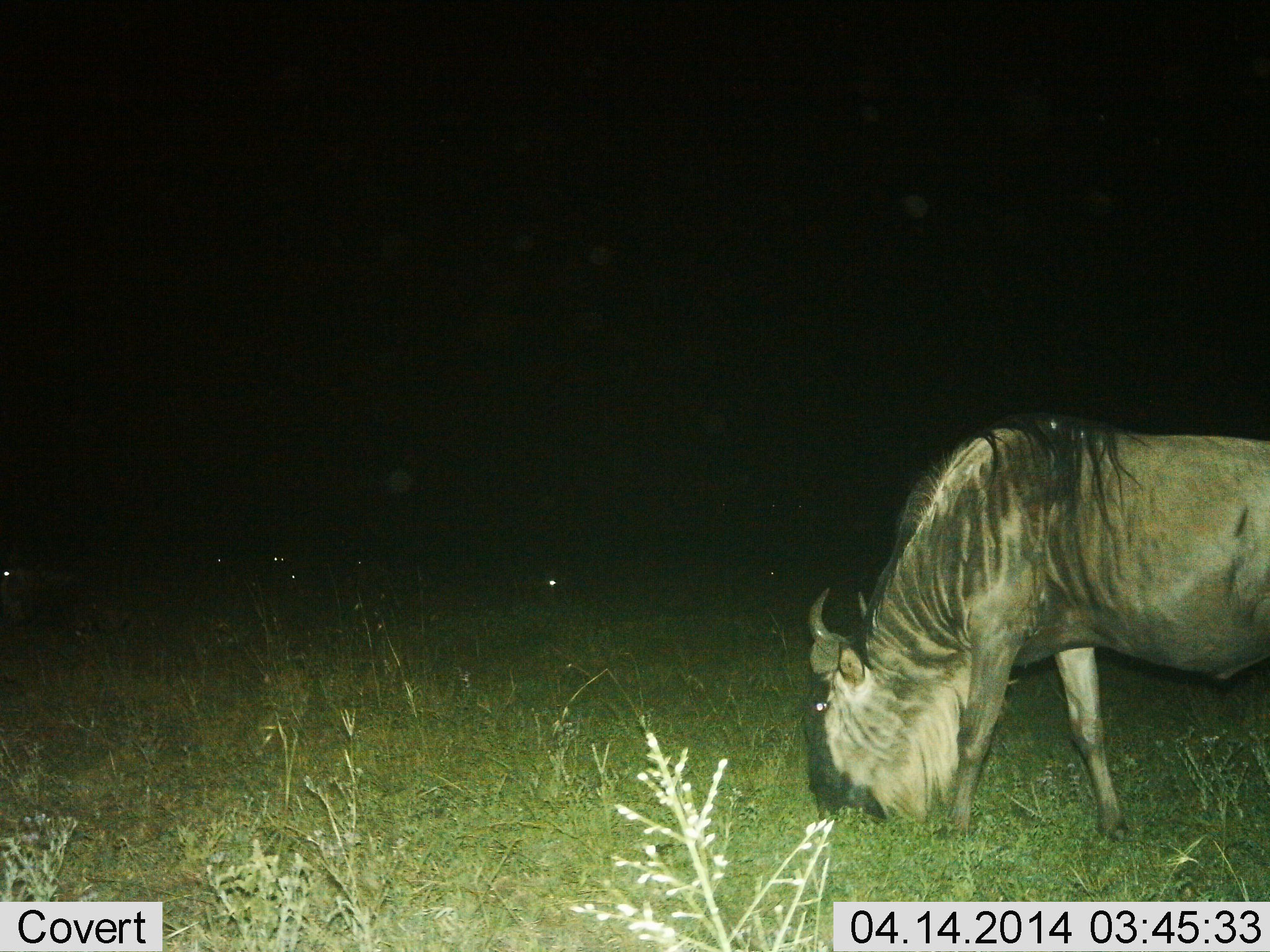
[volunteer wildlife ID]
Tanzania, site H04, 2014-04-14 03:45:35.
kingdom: Animalia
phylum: Chordata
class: Mammalia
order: Artiodactyla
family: Bovidae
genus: Connochaetes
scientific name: Connochaetes taurinus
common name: blue wildebeest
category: wildebeest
Wildebeest (blue wildebeest) (Connochaetes taurinus), count 1. Behavior (volunteer vote fractions): standing 40%, resting 10%, moving 0%, interacting 0%. Young present (vote fraction): 0%. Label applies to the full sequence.